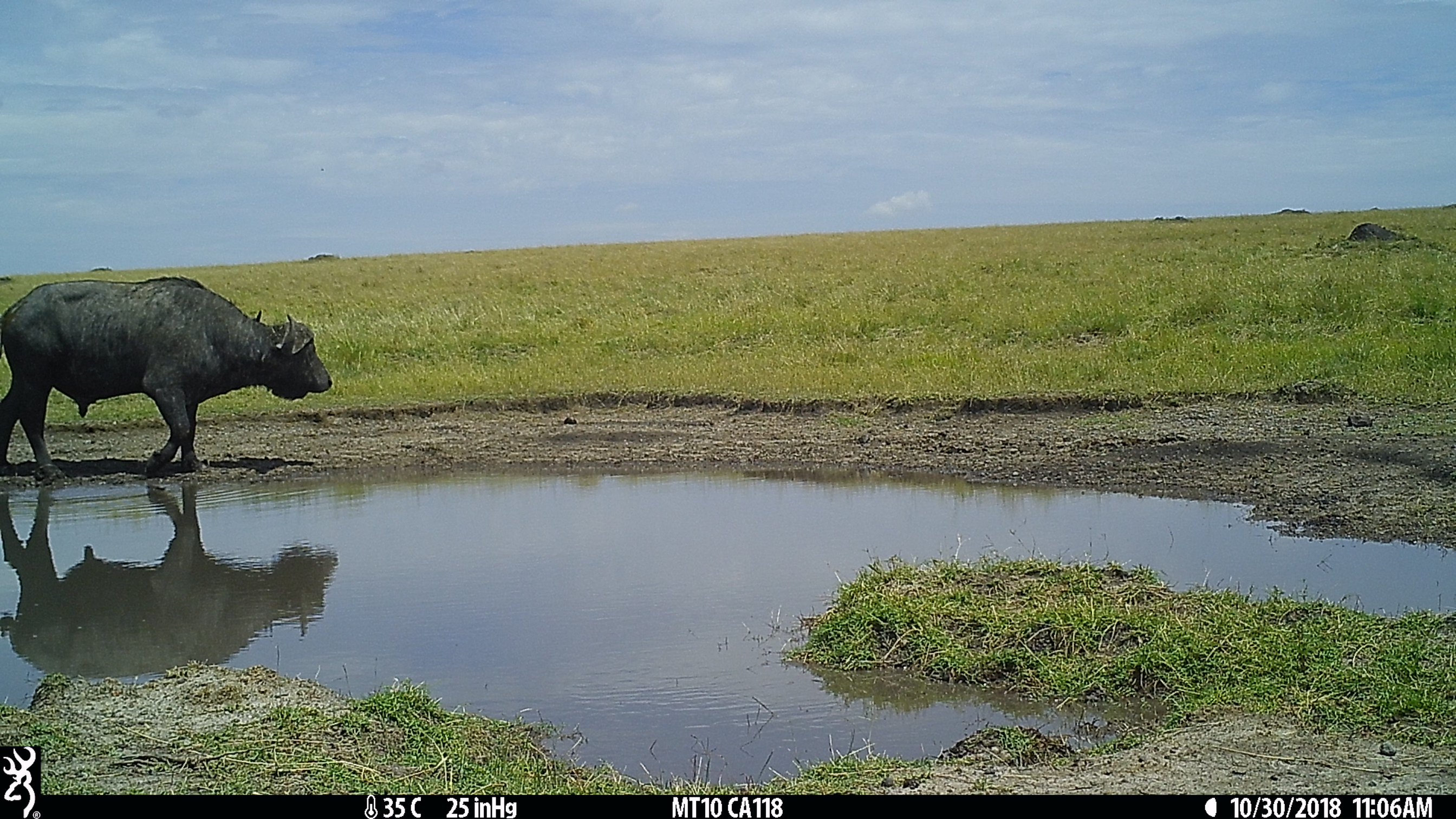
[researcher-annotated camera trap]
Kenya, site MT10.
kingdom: Animalia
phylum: Chordata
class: Mammalia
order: Artiodactyla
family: Bovidae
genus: Syncerus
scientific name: Syncerus caffer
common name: buffalo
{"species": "buffalo (Syncerus caffer)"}